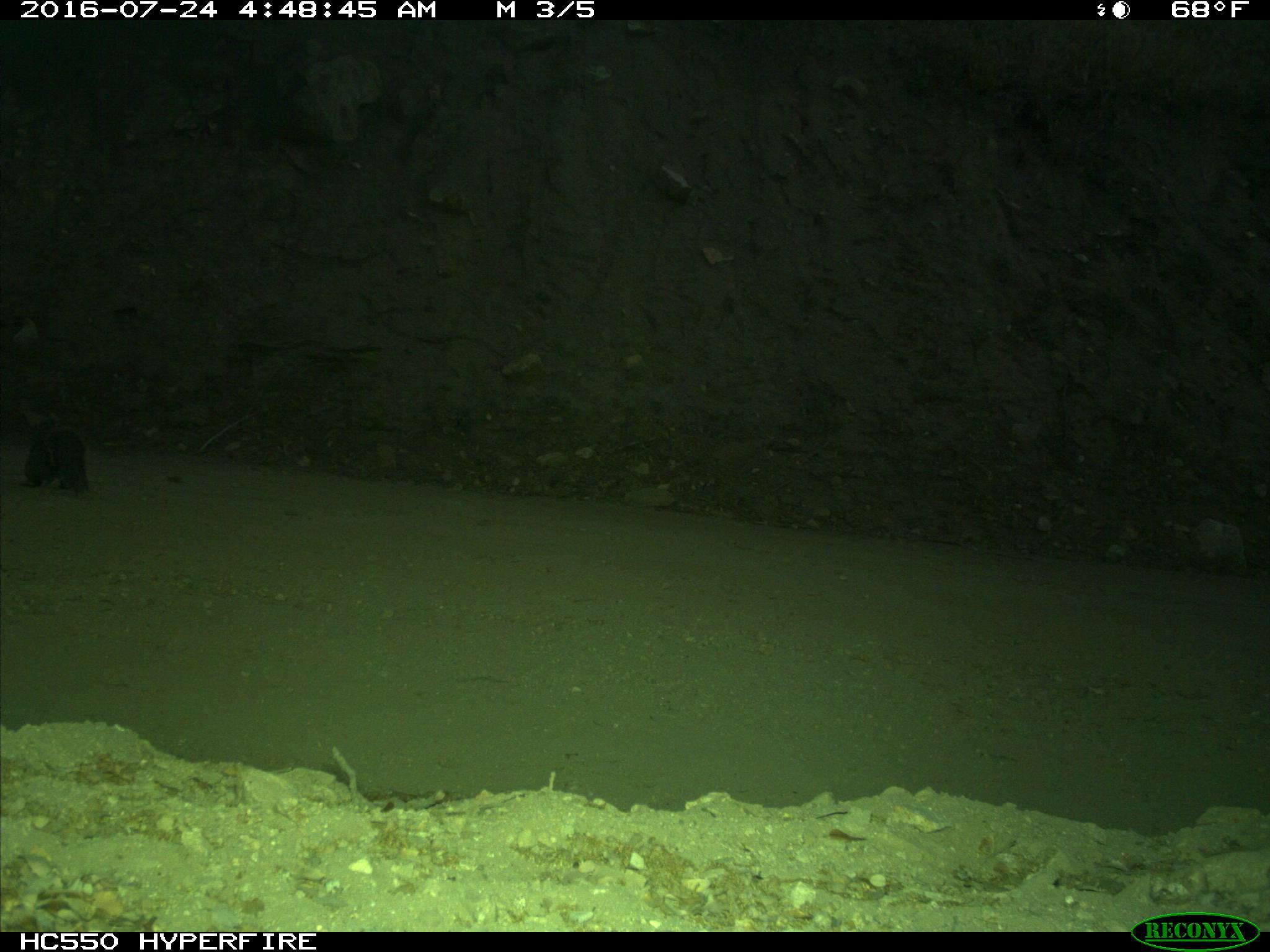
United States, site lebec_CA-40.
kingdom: Animalia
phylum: Chordata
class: Mammalia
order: Rodentia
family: Sciuridae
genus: Sciurus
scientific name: Sciurus carolinensis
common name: eastern gray squirrel